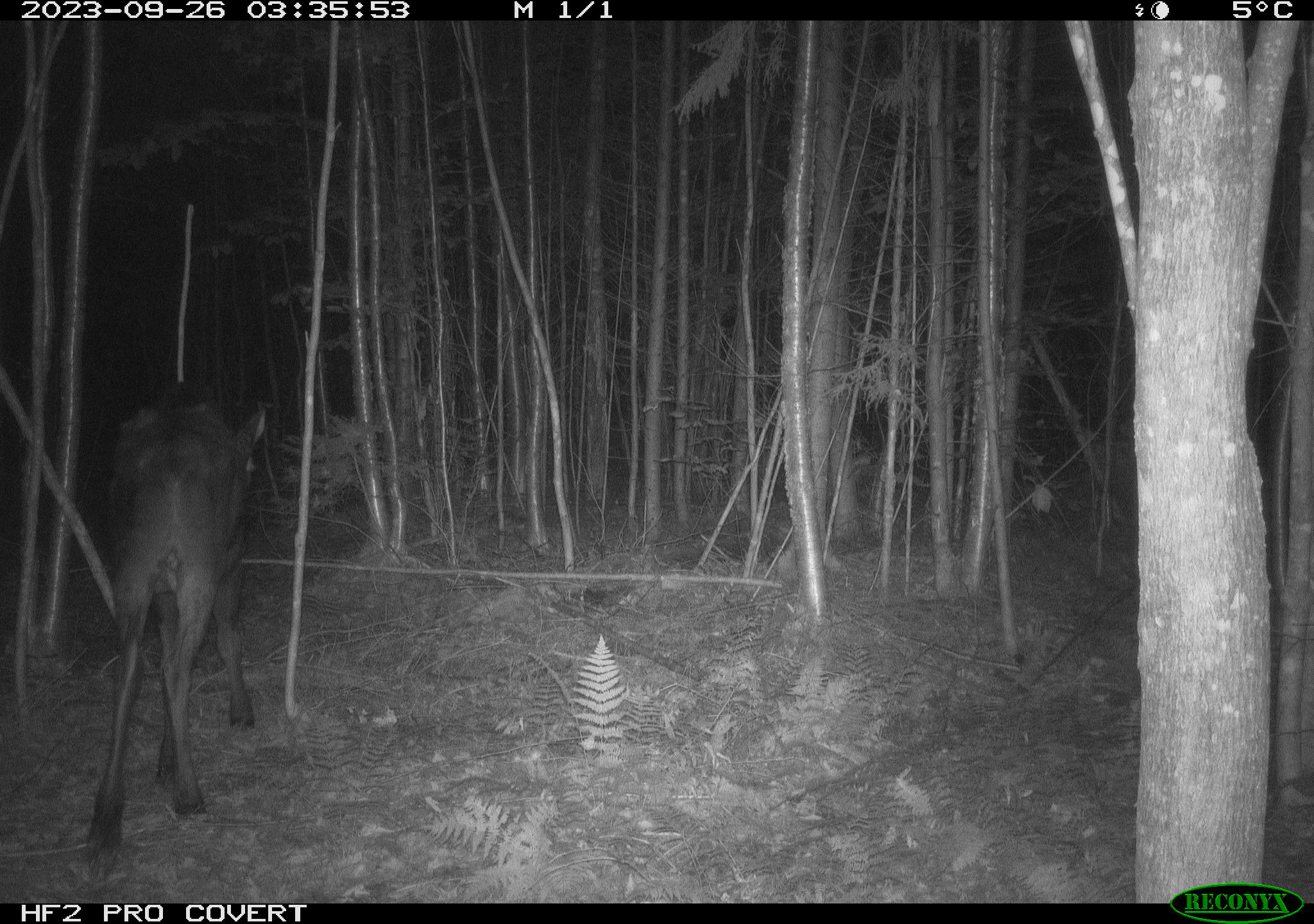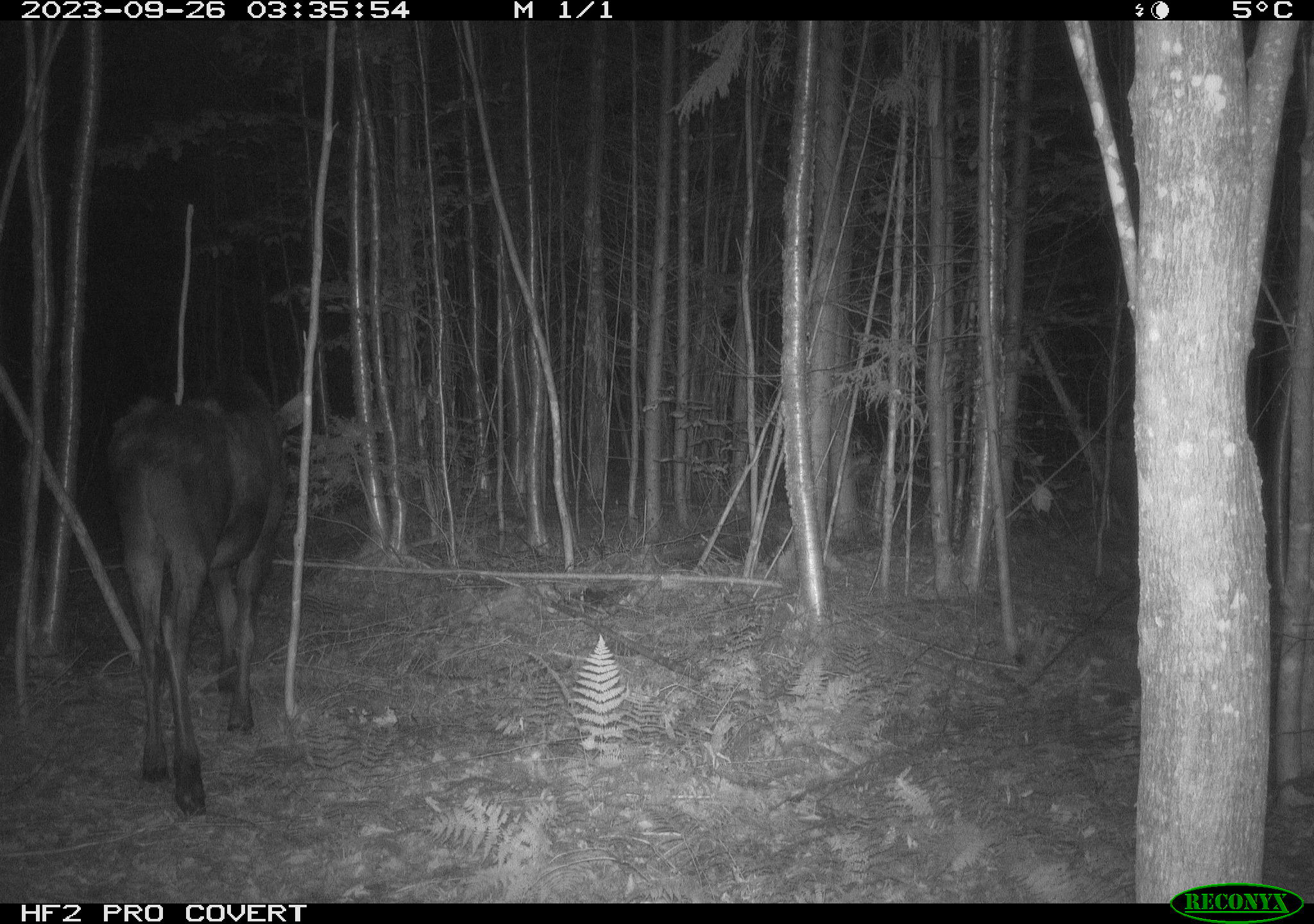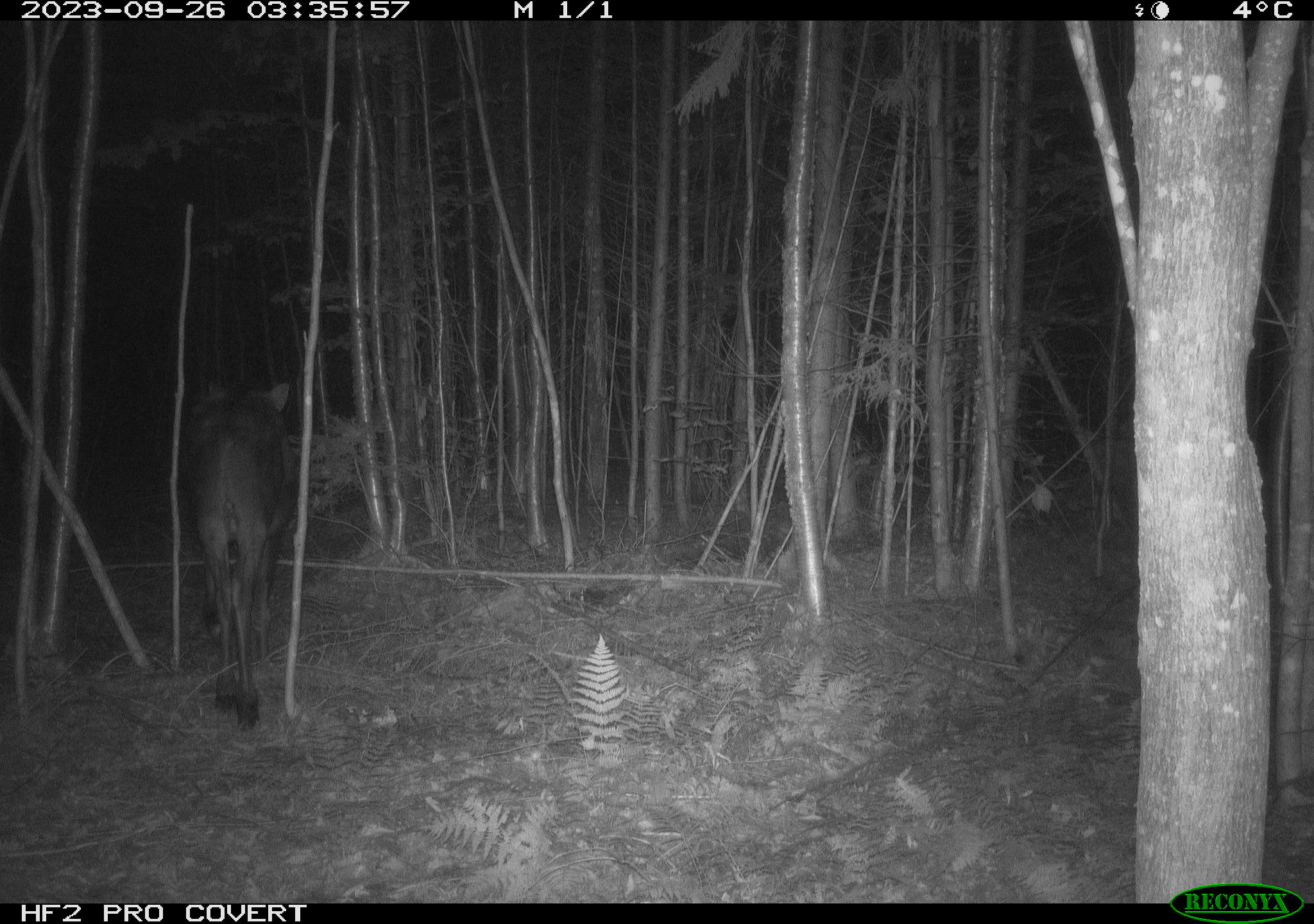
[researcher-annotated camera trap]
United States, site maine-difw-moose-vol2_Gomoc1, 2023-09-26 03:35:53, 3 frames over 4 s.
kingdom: Animalia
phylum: Chordata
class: Mammalia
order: Artiodactyla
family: Cervidae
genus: Alces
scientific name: Alces alces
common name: moose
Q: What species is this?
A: Moose (Alces alces).